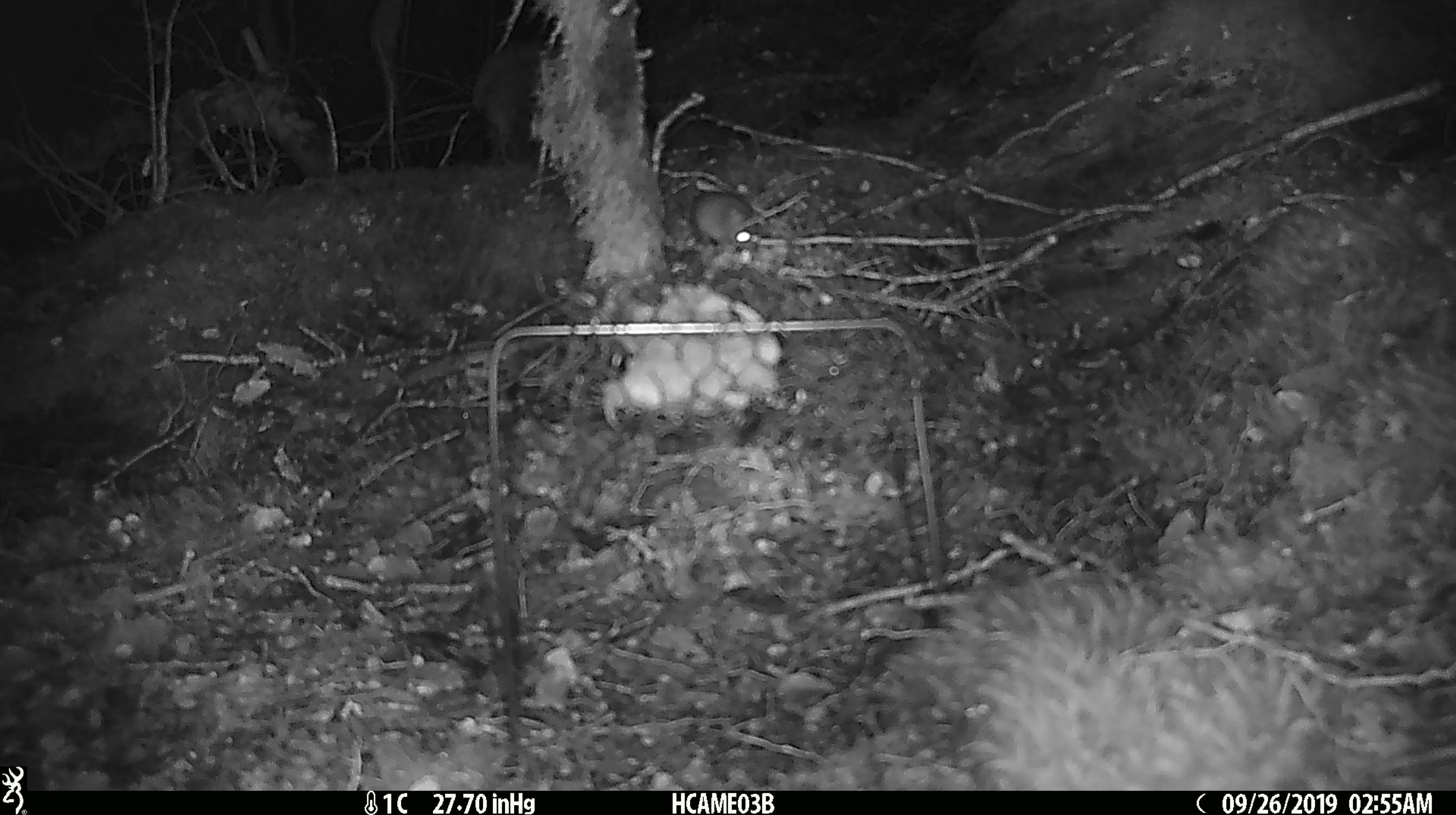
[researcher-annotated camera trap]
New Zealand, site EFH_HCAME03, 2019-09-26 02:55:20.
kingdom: Animalia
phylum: Chordata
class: Mammalia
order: Rodentia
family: Muridae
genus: Mus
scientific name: Mus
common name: mouse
Mouse (Mus).